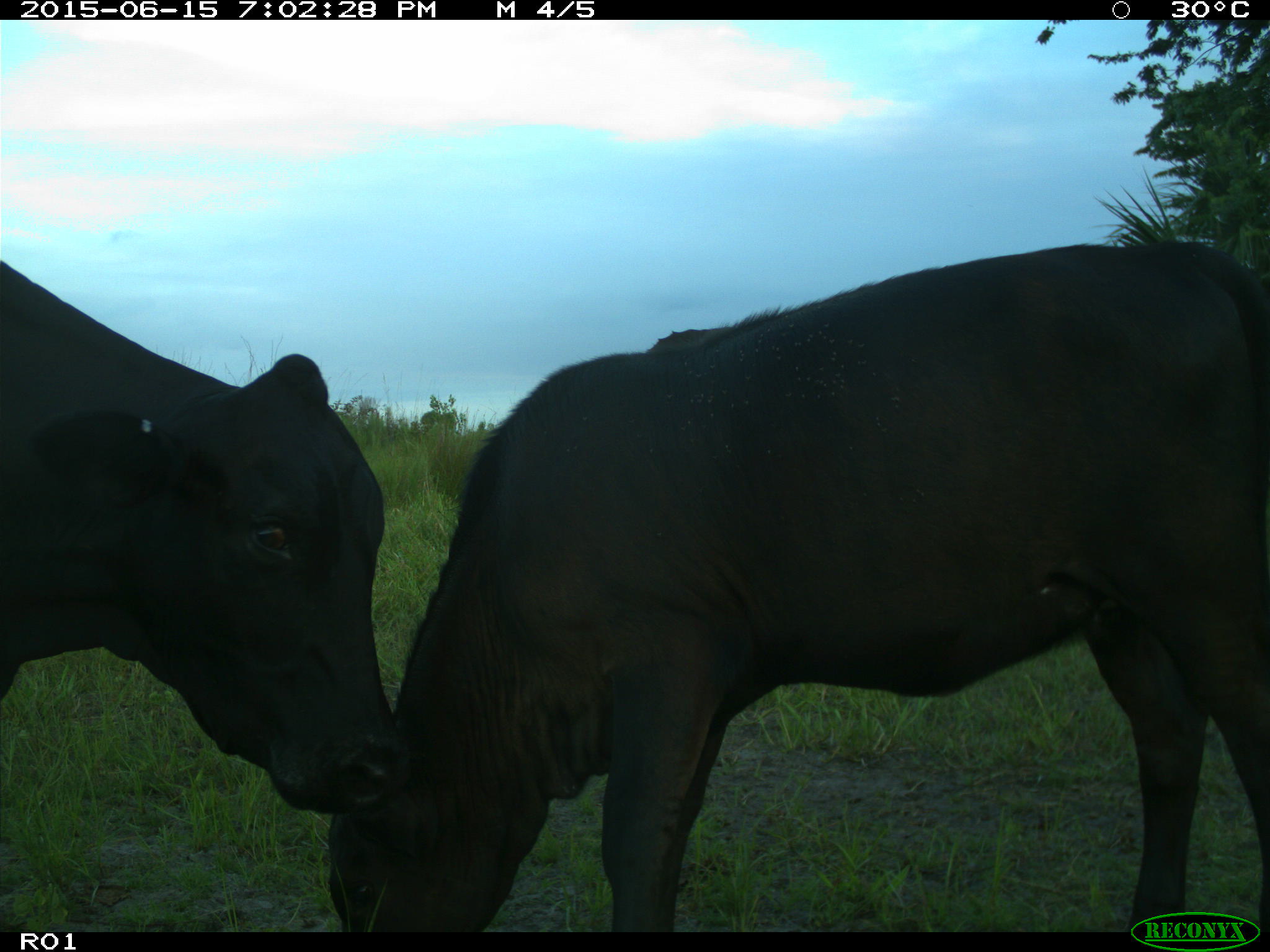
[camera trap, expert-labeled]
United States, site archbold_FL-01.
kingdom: Animalia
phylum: Chordata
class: Mammalia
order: Artiodactyla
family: Bovidae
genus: Bos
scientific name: Bos taurus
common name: domestic cow